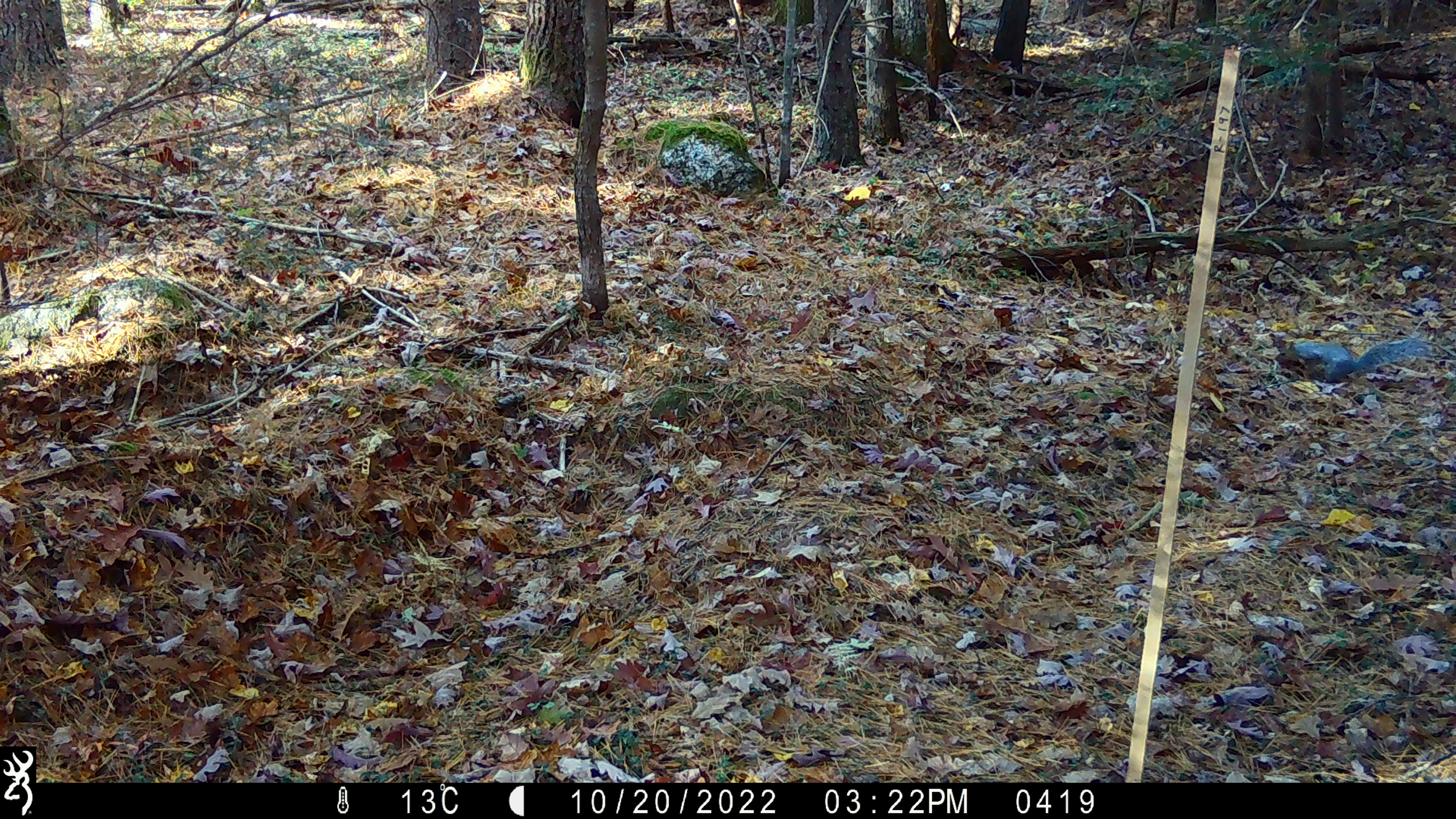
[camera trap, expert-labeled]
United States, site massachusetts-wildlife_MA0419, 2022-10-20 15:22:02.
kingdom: Animalia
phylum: Chordata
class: Mammalia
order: Rodentia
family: Sciuridae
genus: Sciurus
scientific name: Sciurus carolinensis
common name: gray squirrel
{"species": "gray squirrel (Sciurus carolinensis)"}